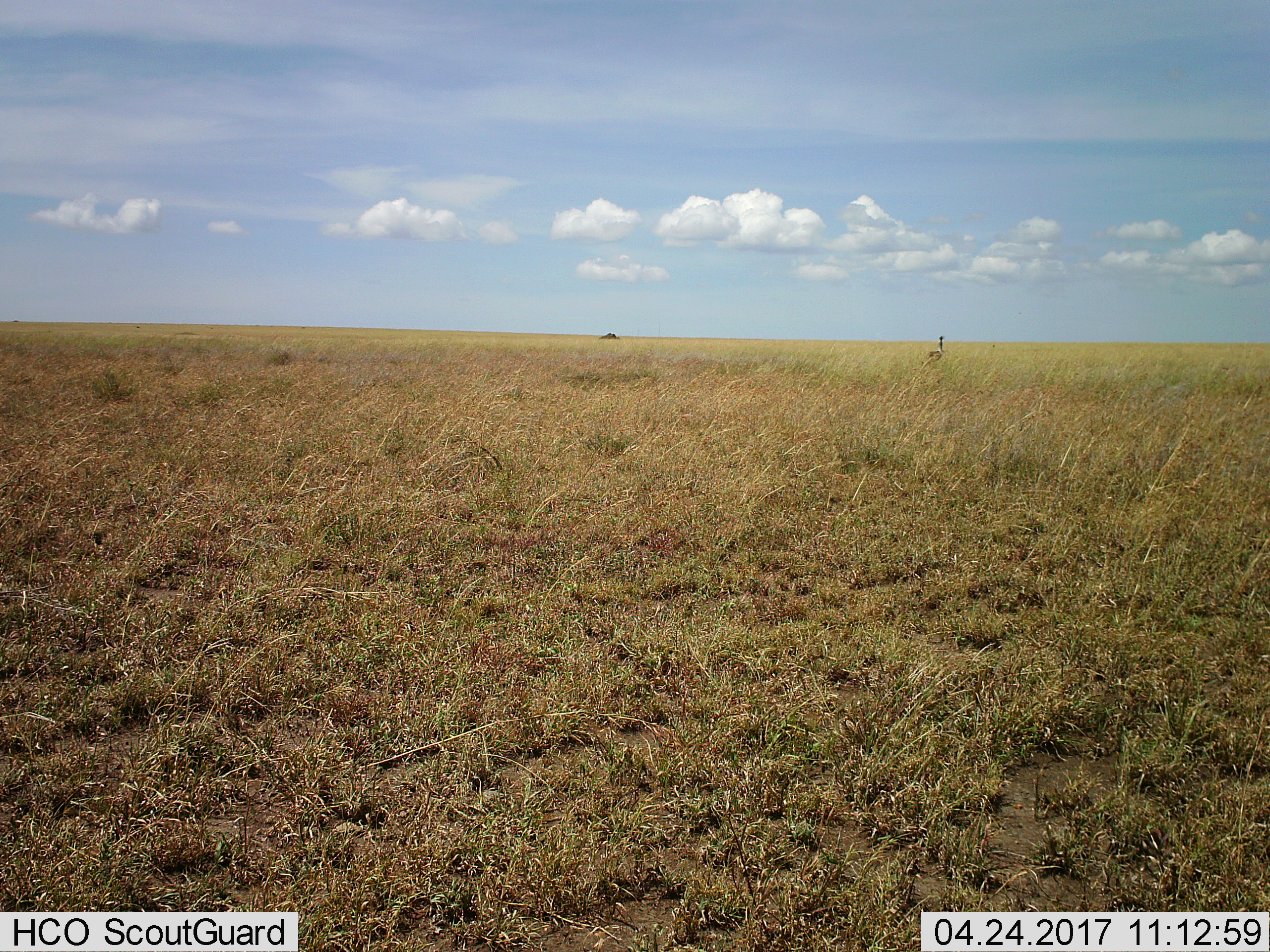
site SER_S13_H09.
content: unidentified animal